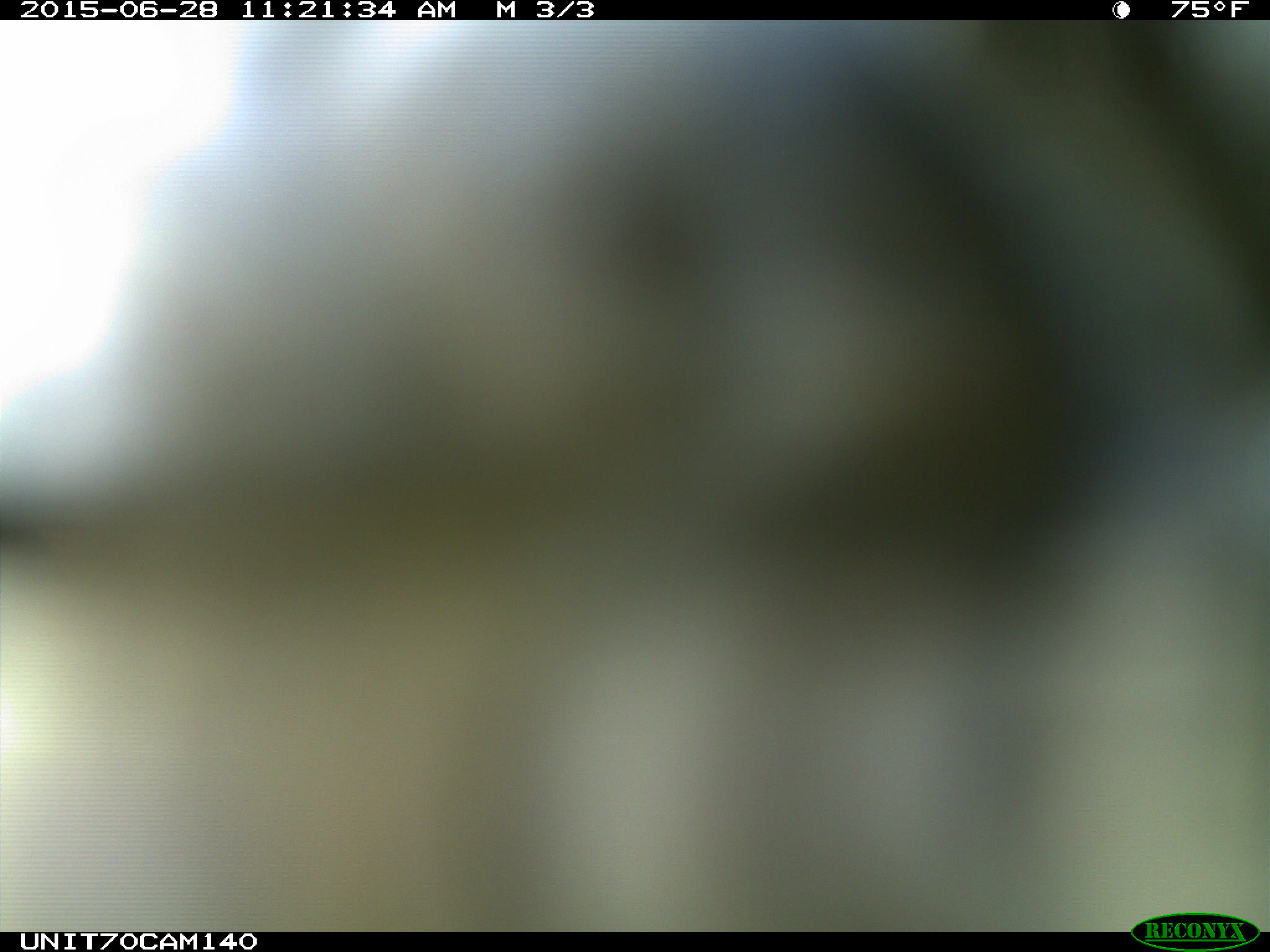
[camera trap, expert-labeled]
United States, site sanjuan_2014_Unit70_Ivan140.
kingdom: Animalia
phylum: Chordata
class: Aves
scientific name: Aves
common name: birds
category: unidentified bird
Unidentified bird (birds) (Aves).